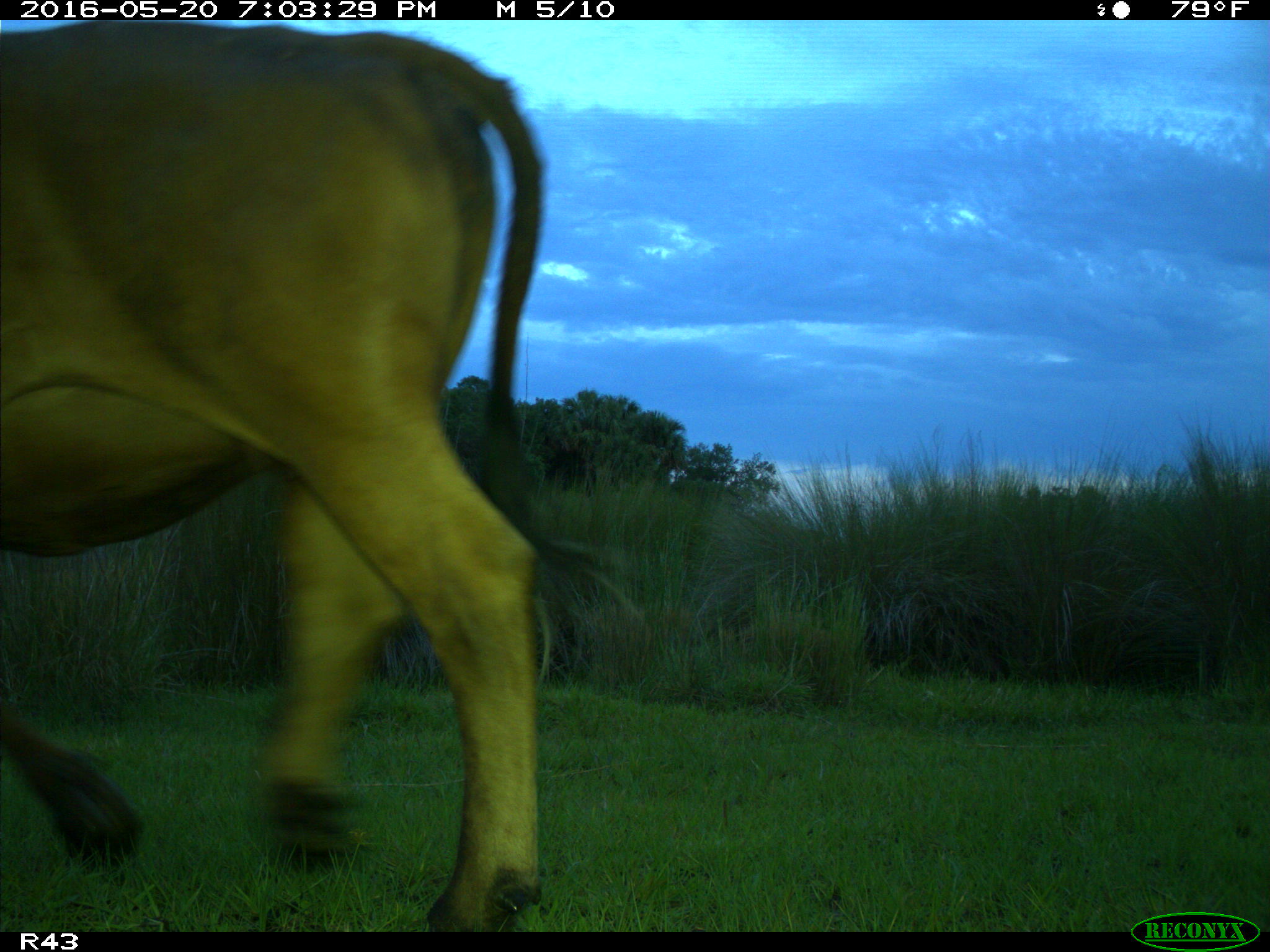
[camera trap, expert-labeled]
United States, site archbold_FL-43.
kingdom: Animalia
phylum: Chordata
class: Mammalia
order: Artiodactyla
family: Bovidae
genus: Bos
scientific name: Bos taurus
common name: domestic cow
Bos taurus (domestic cow).